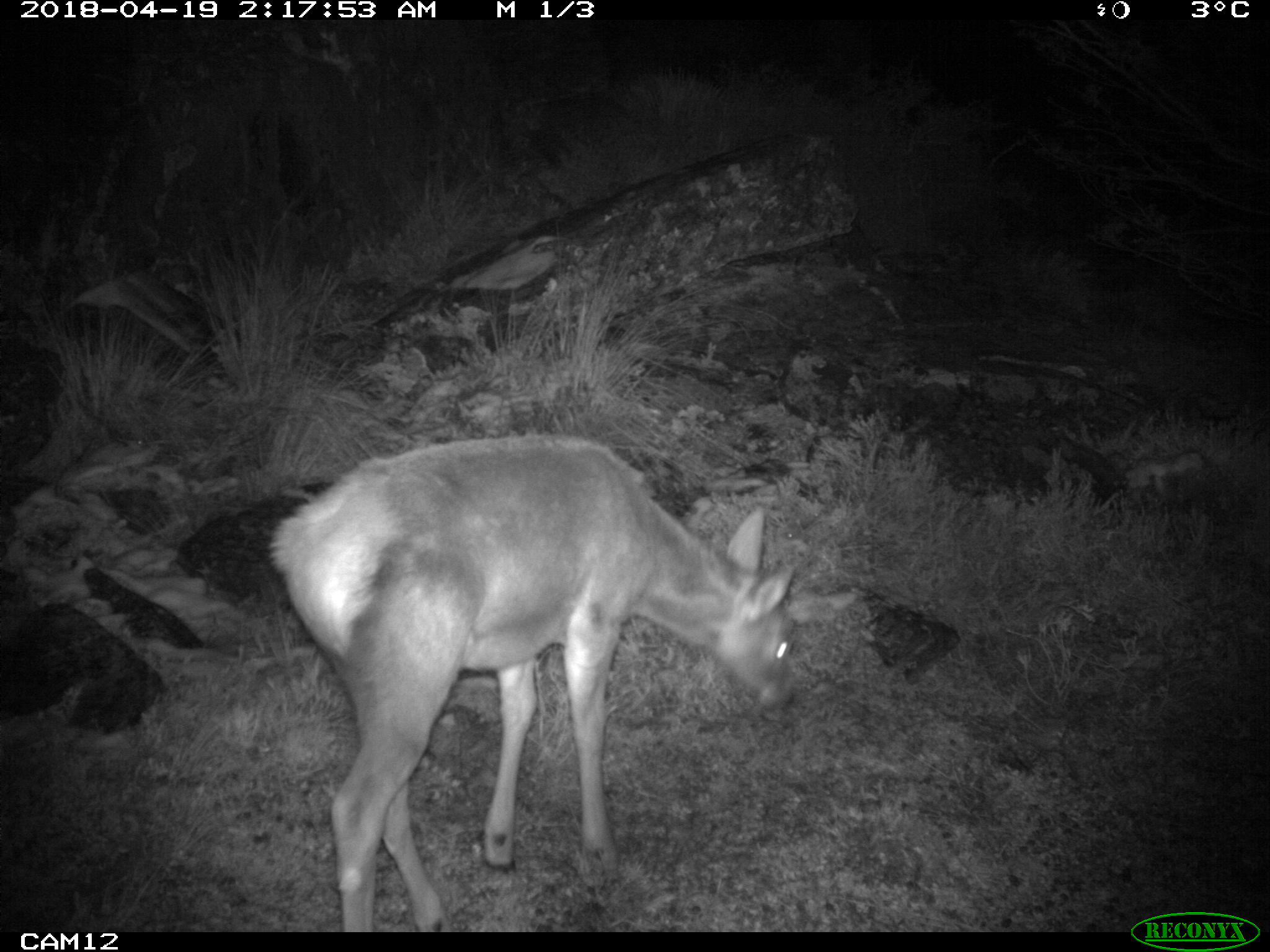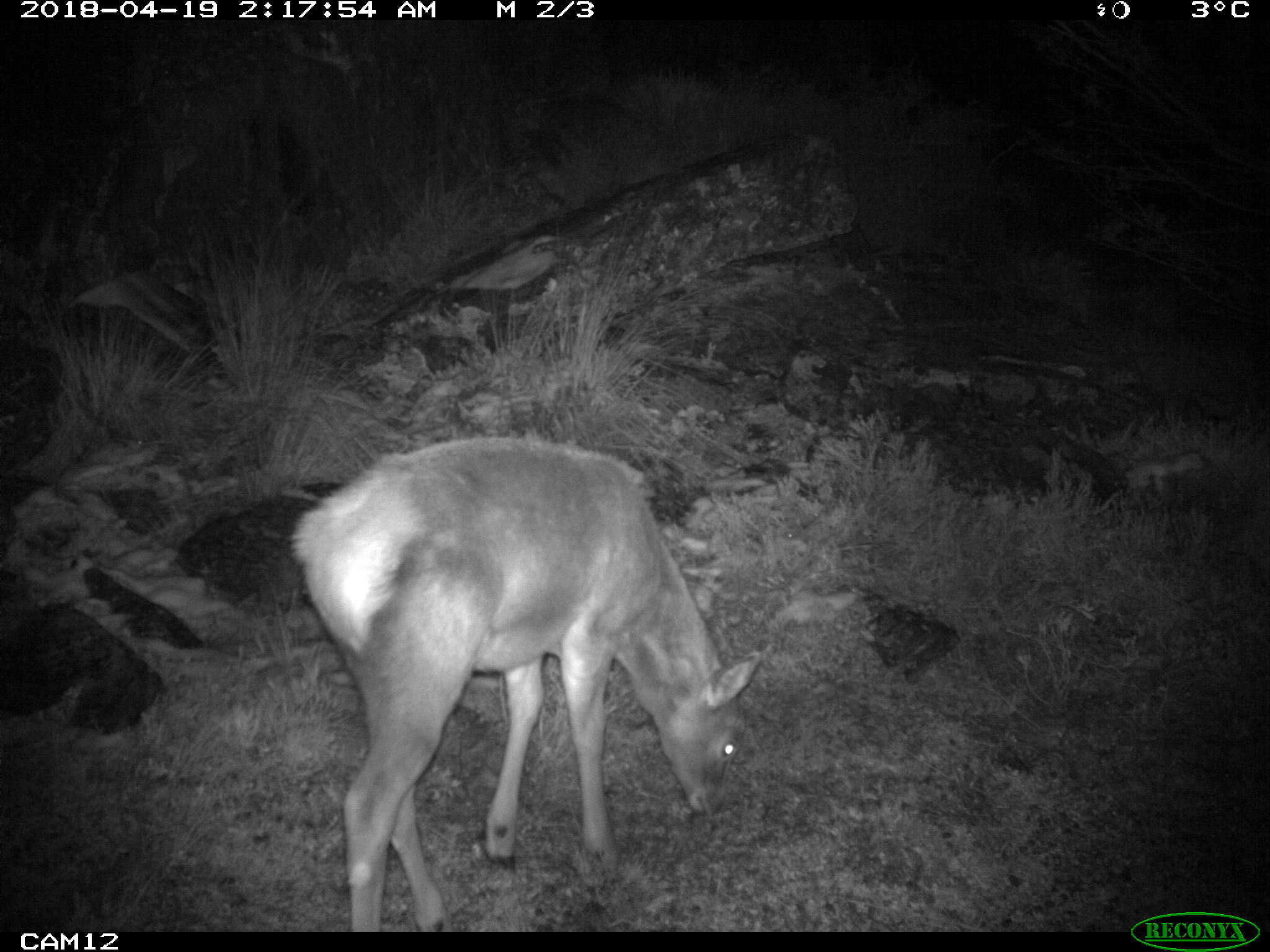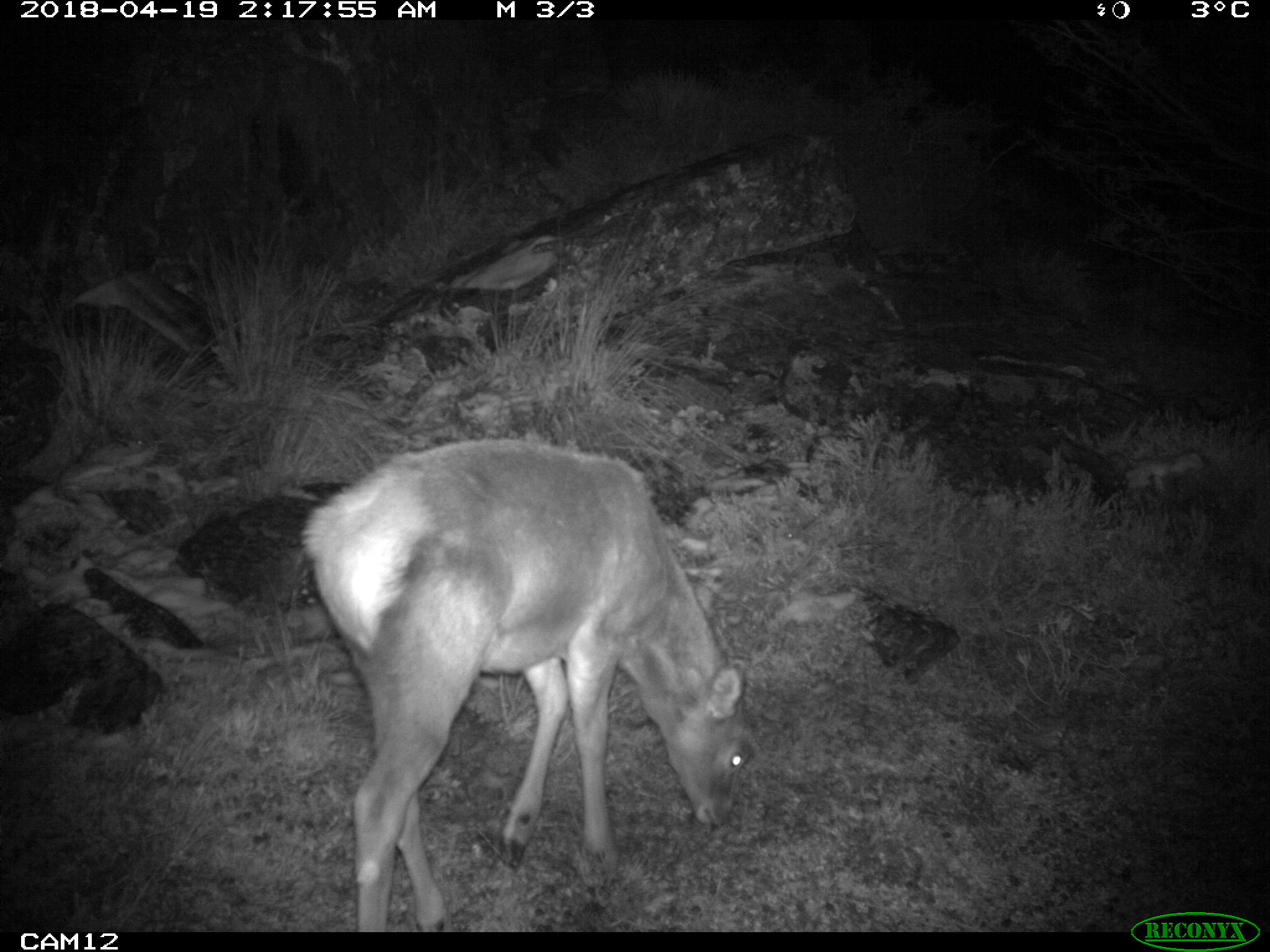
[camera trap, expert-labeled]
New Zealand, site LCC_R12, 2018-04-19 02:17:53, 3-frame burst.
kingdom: Animalia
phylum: Chordata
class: Mammalia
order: Artiodactyla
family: Cervidae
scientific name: Cervidae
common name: deer